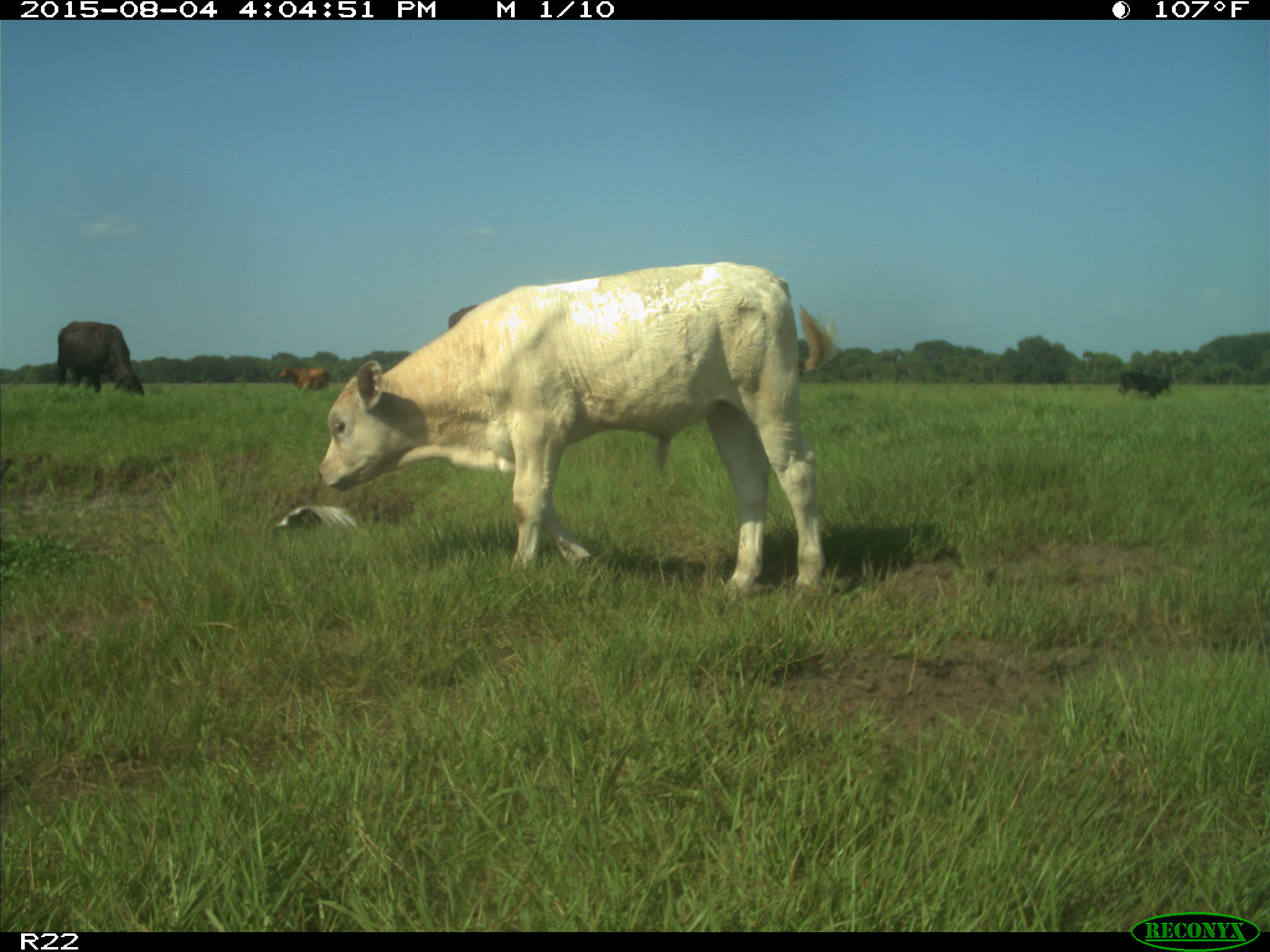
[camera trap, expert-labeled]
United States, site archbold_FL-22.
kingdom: Animalia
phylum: Chordata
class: Mammalia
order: Artiodactyla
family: Bovidae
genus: Bos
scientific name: Bos taurus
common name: domestic cow